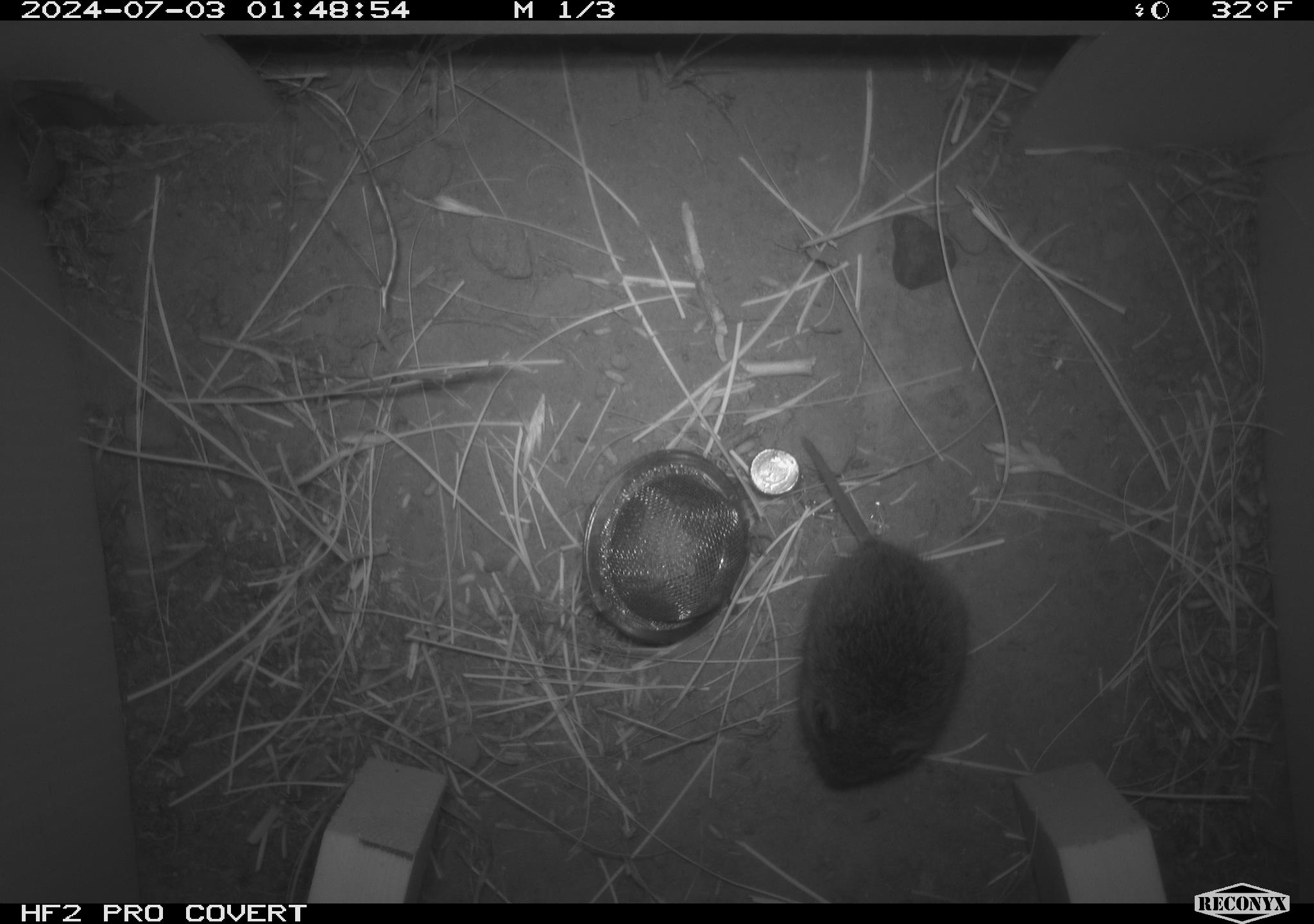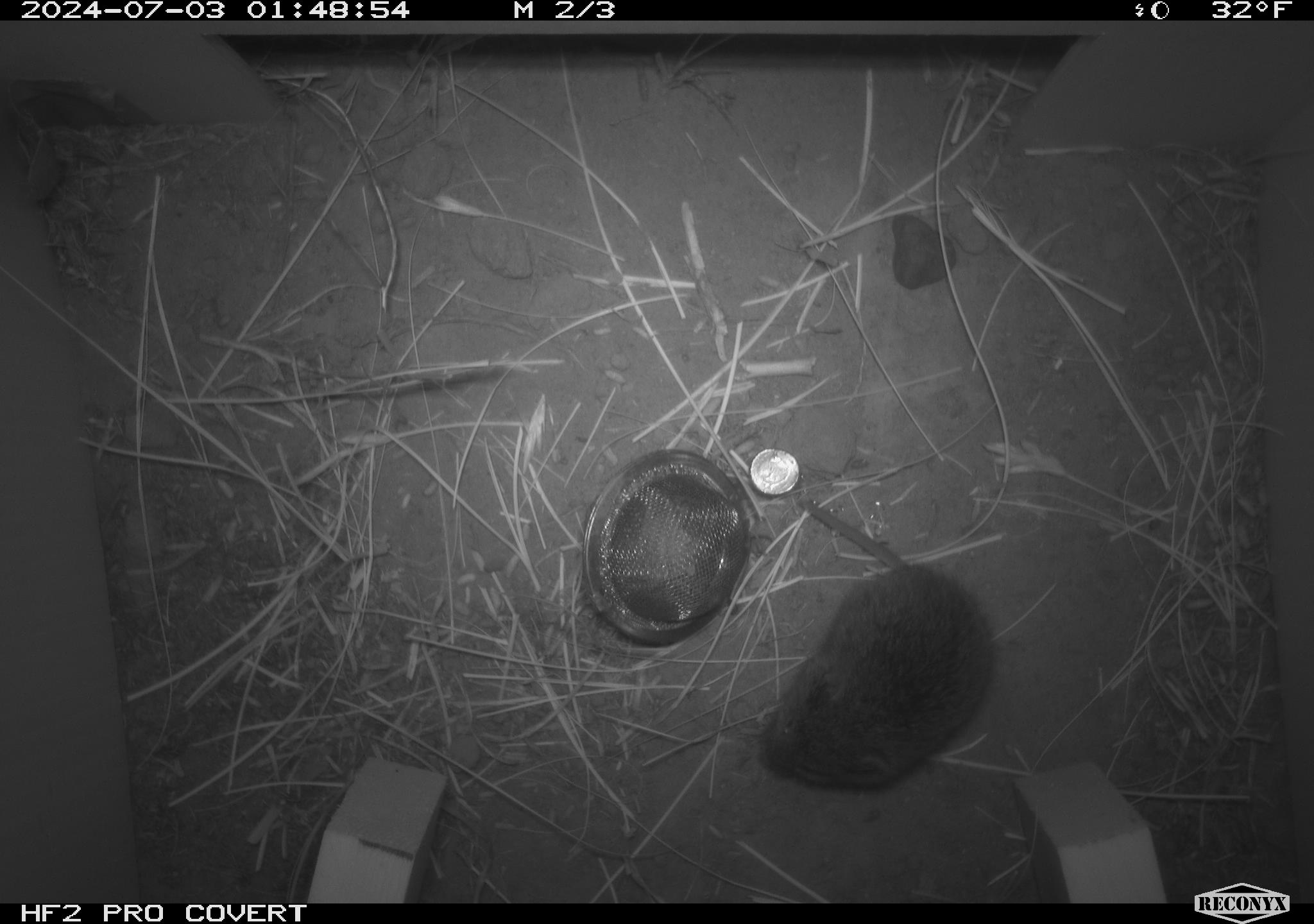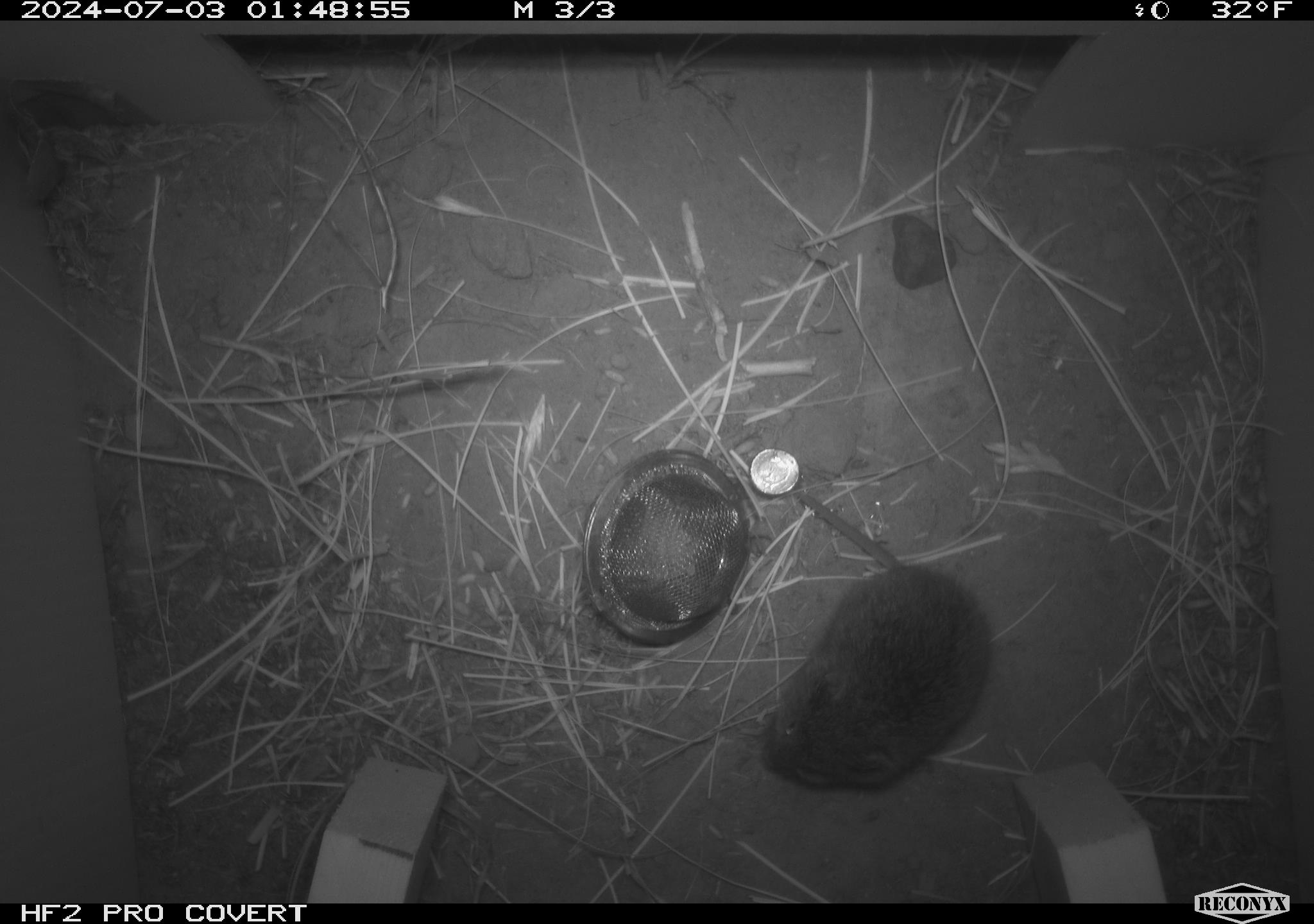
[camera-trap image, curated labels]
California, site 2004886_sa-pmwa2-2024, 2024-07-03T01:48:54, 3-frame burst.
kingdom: Animalia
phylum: Chordata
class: Mammalia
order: Rodentia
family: Cricetidae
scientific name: Arvicolinae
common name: voles, lemmings, and muskrats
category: arvicolinae subfamily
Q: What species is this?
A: Arvicolinae subfamily (voles, lemmings, and muskrats) (Arvicolinae).